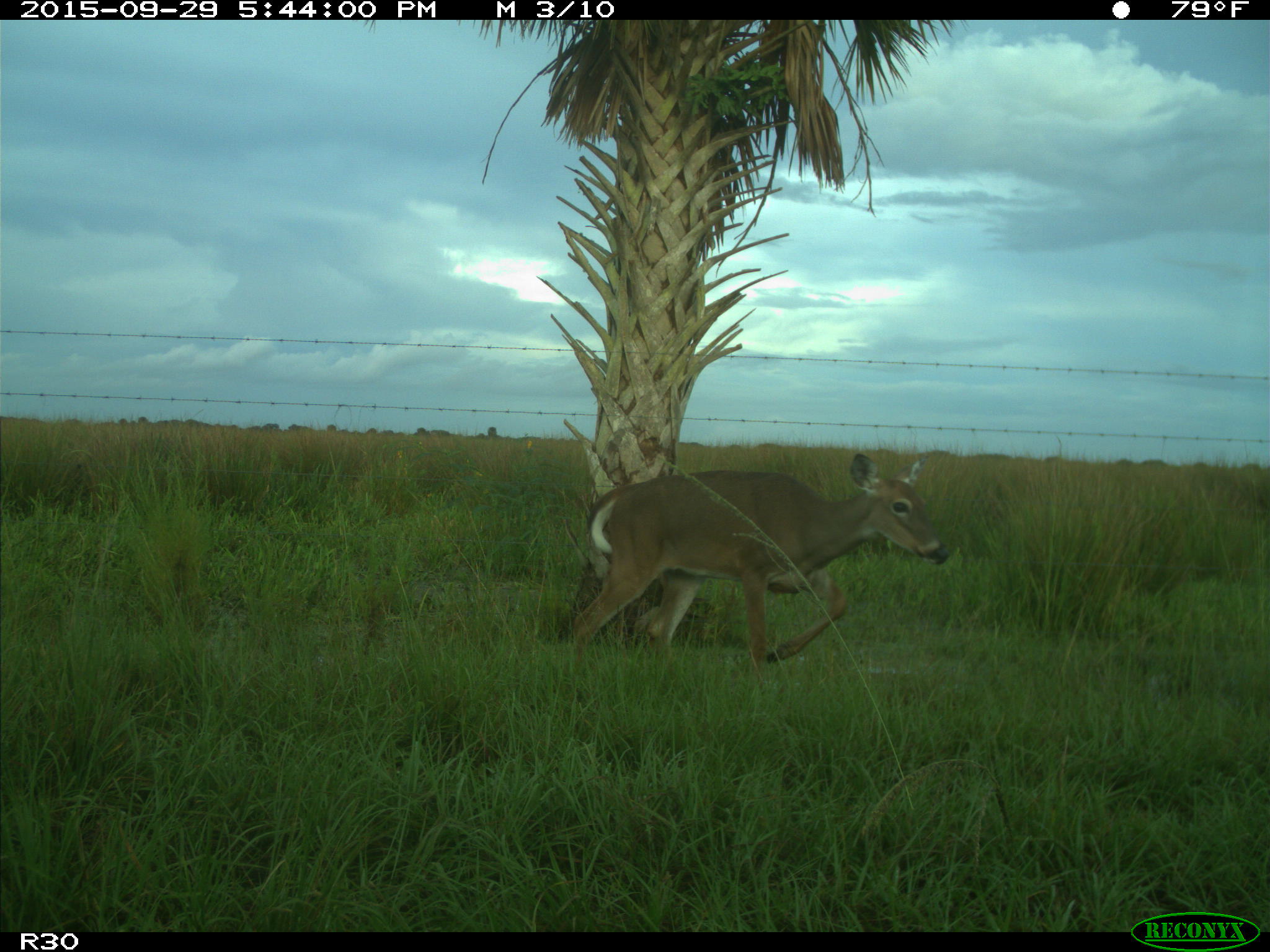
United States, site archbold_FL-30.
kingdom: Animalia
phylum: Chordata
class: Mammalia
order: Artiodactyla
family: Cervidae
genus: Odocoileus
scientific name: Odocoileus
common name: deer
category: unidentified deer